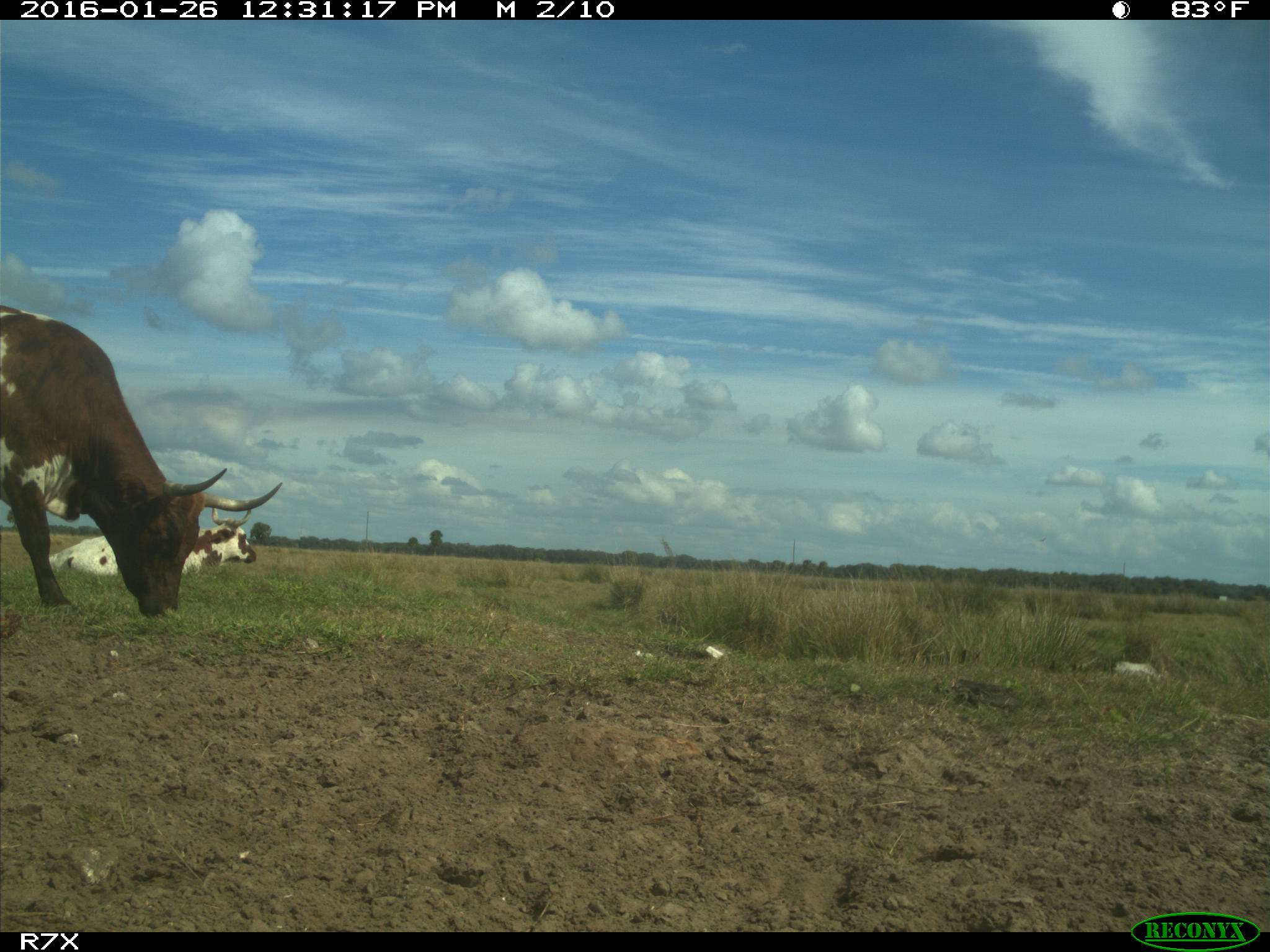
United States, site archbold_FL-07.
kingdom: Animalia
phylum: Chordata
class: Mammalia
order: Artiodactyla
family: Bovidae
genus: Bos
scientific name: Bos taurus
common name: domestic cow